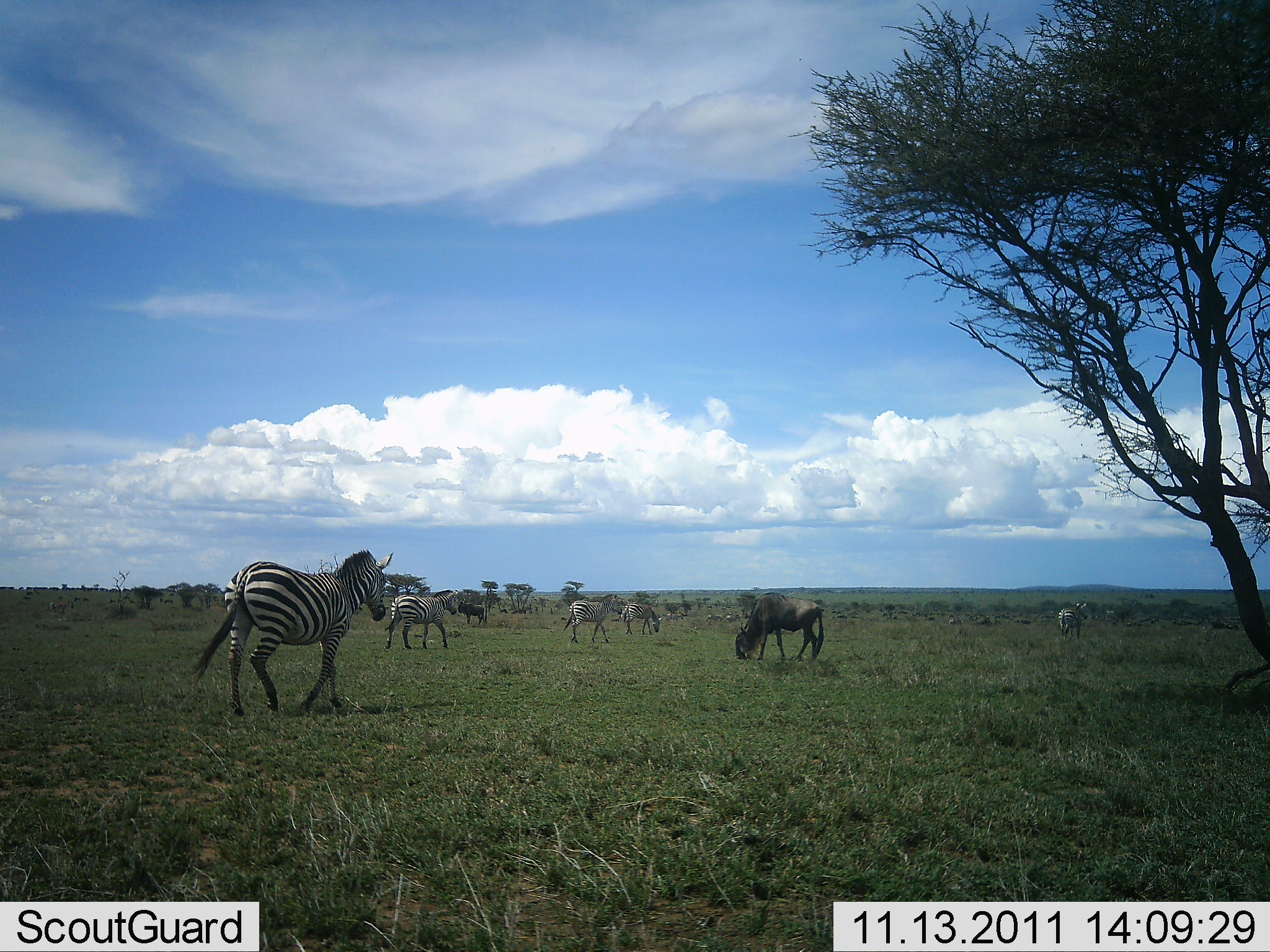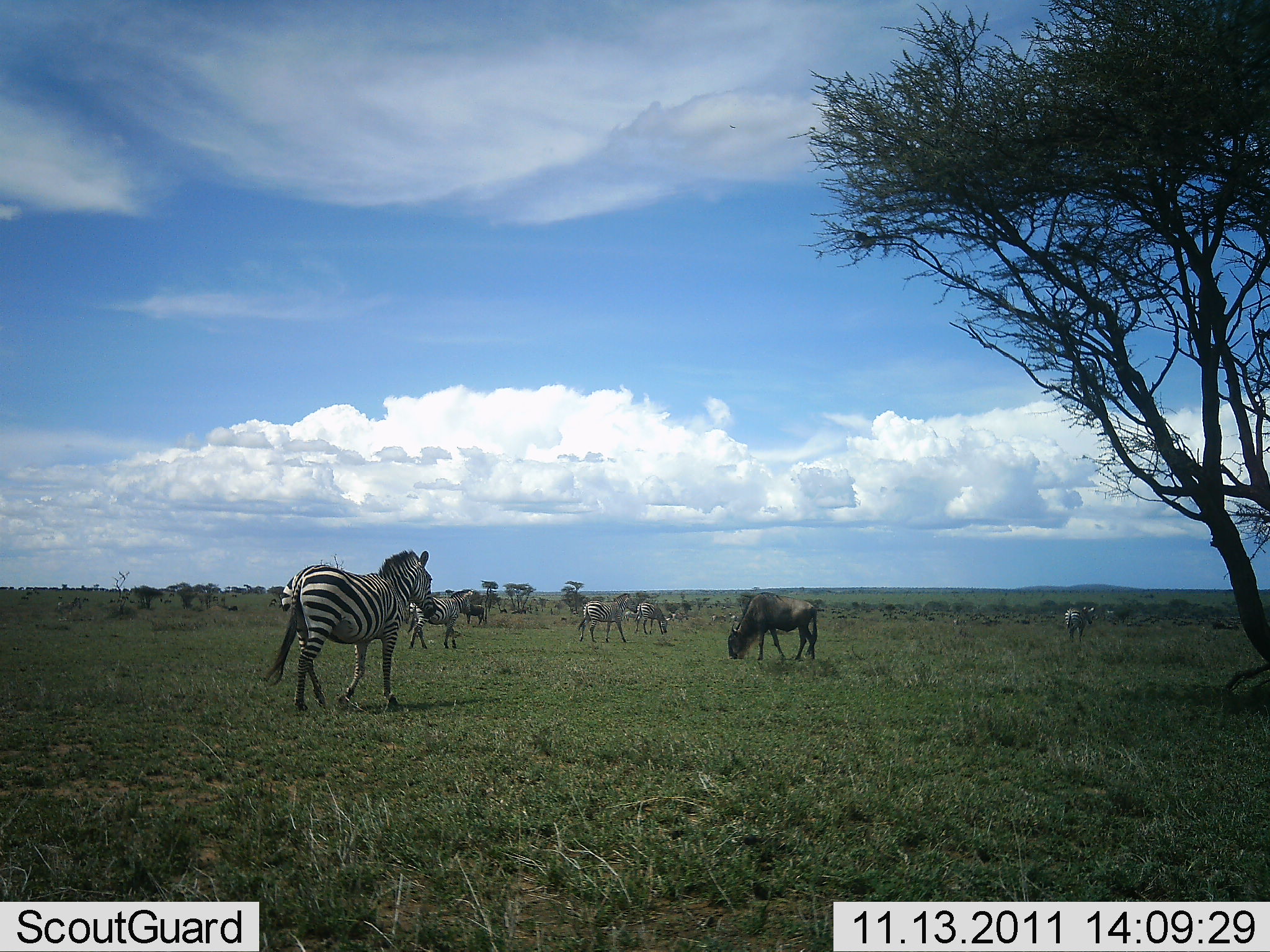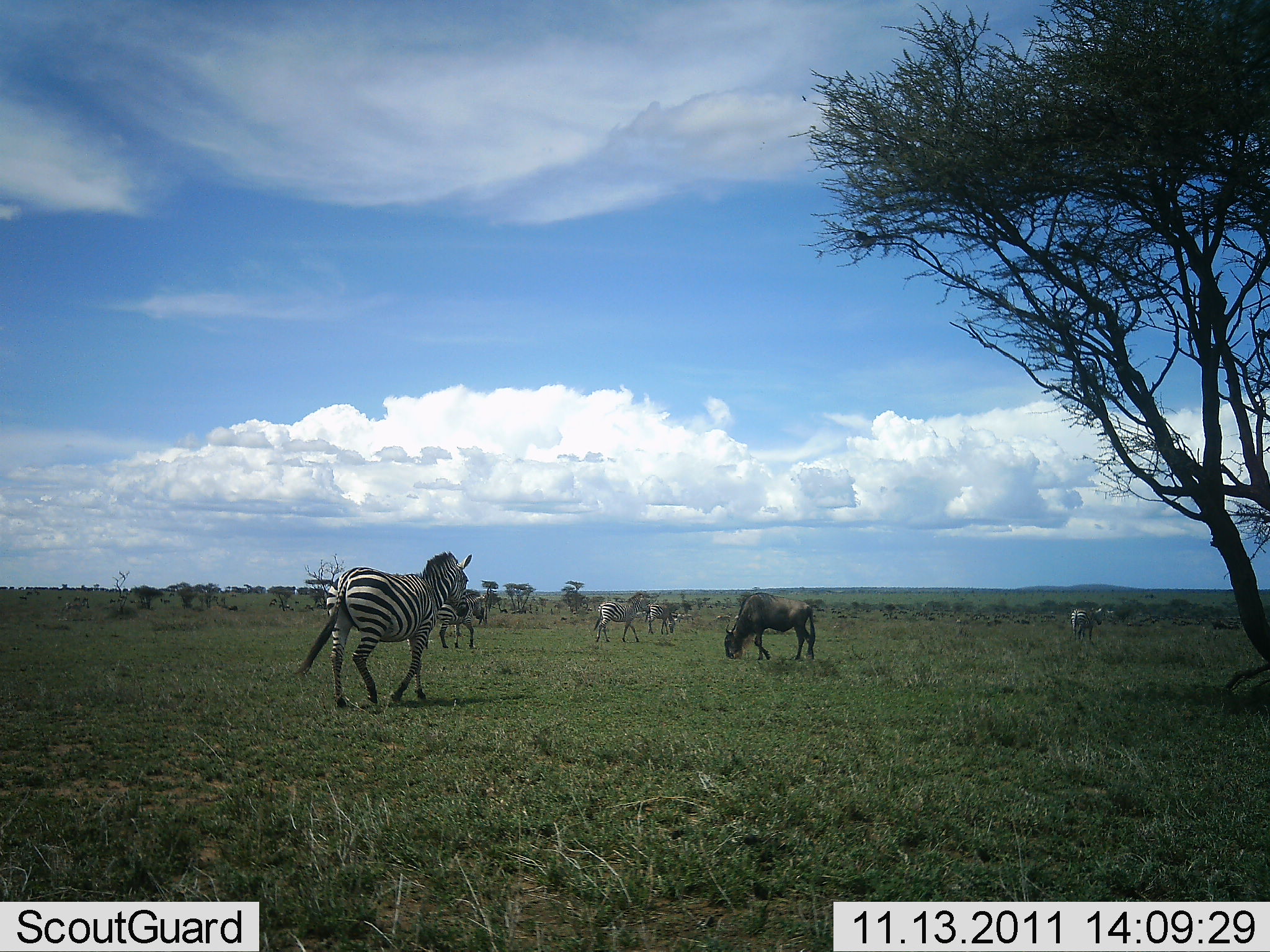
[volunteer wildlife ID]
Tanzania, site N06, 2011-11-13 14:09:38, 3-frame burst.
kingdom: Animalia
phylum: Chordata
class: Mammalia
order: Artiodactyla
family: Bovidae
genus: Connochaetes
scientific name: Connochaetes taurinus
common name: blue wildebeest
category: wildebeest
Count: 1.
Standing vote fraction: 31%.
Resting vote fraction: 0%.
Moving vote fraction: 0%.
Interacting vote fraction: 0%.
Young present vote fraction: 0%.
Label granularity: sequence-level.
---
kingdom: Animalia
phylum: Chordata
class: Mammalia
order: Perissodactyla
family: Equidae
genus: Equus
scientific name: Equus quagga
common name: plains zebra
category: zebra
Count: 5.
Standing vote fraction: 21%.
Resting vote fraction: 0%.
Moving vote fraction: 84%.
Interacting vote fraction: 0%.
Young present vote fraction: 0%.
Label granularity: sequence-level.